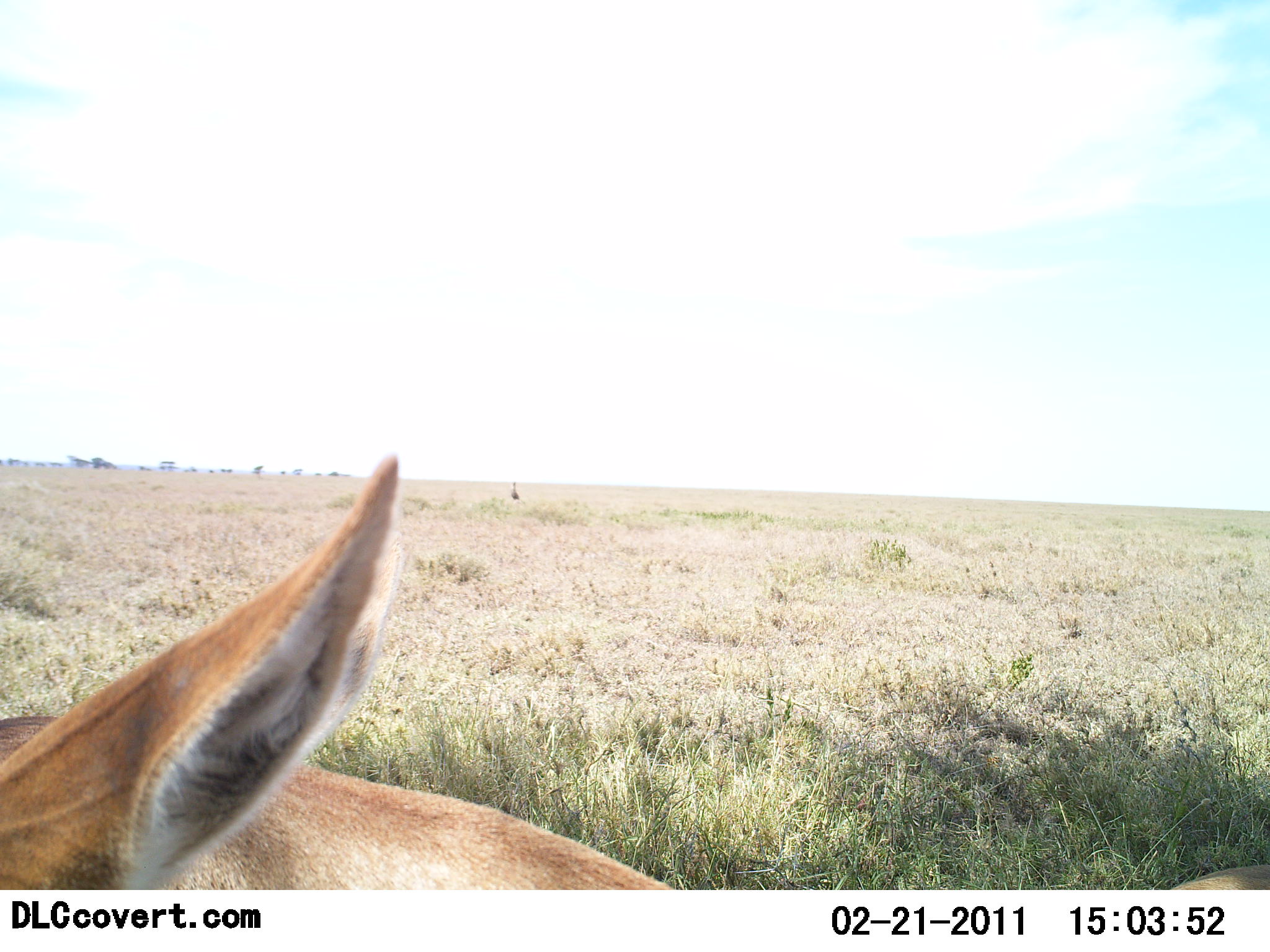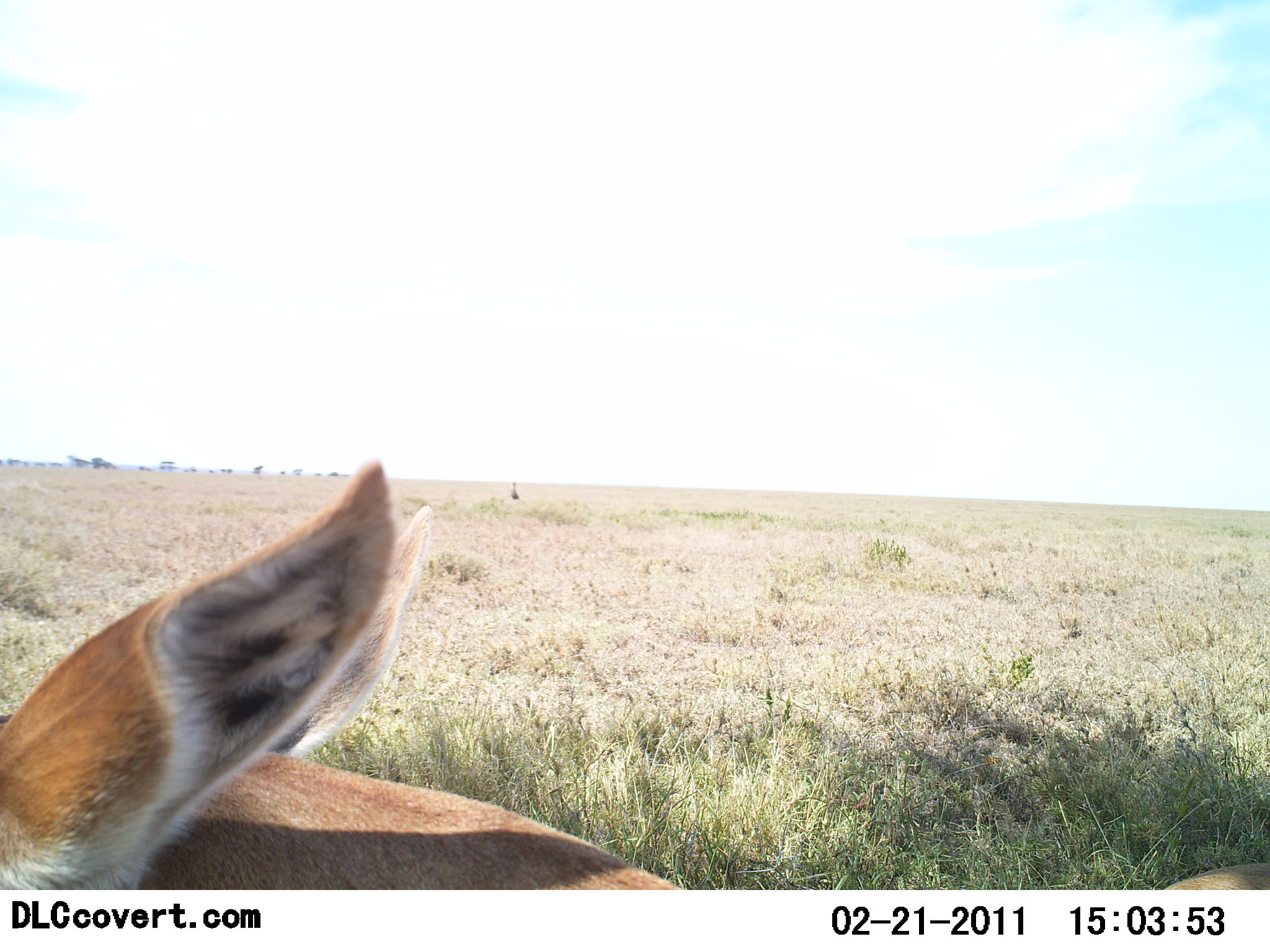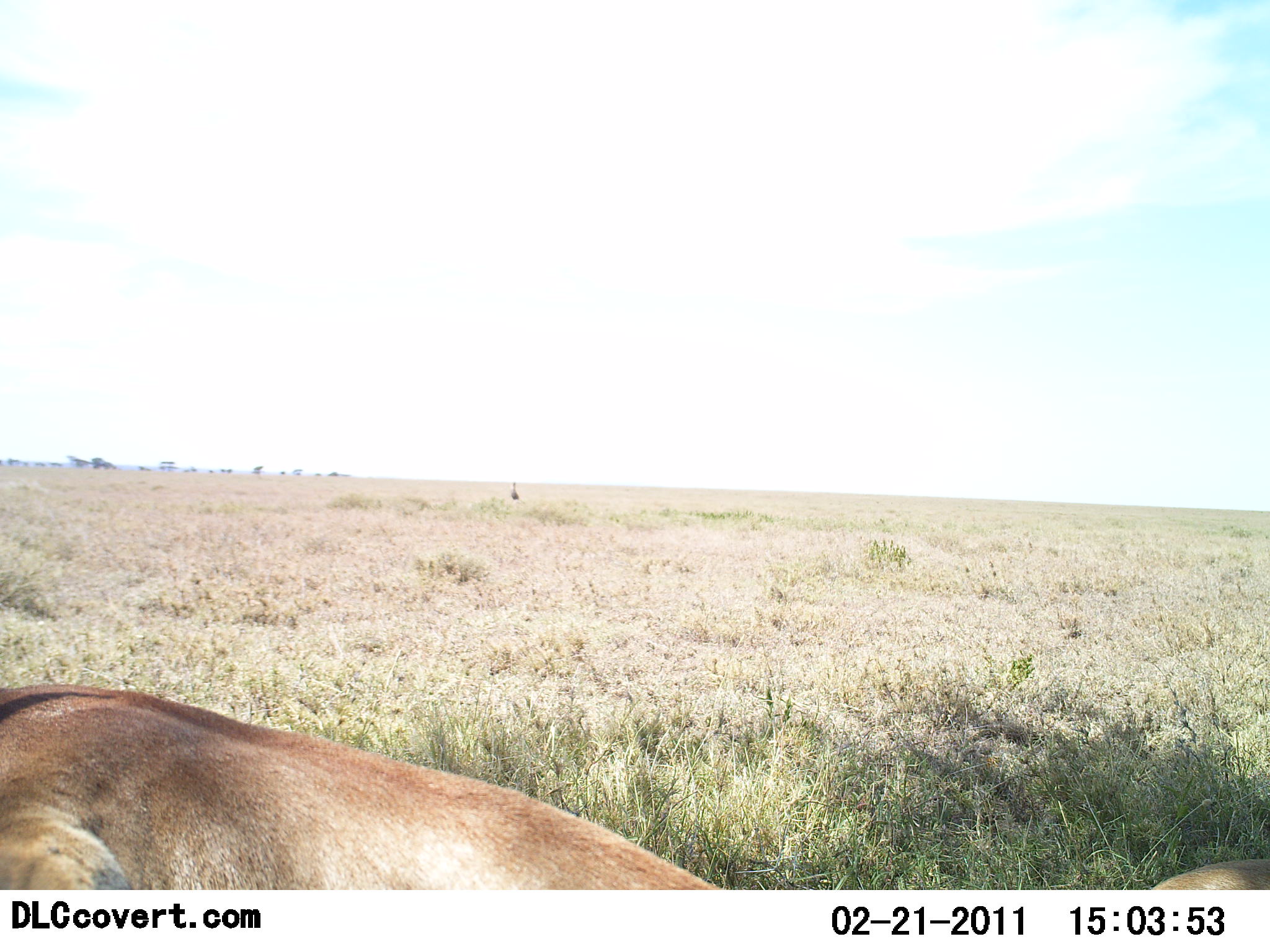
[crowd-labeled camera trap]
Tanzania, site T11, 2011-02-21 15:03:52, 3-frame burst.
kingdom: Animalia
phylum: Chordata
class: Mammalia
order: Artiodactyla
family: Bovidae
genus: Nanger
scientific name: Nanger granti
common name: grant's gazelle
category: gazellegrants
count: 1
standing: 50%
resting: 33%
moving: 17%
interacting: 0%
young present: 0%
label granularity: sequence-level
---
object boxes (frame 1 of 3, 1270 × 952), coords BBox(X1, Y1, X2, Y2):
animal: BBox(0, 452, 1268, 891)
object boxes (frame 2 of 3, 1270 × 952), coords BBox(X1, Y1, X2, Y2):
animal: BBox(0, 460, 1267, 891)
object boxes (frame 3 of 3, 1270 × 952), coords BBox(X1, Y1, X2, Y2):
animal: BBox(1, 686, 1270, 890)